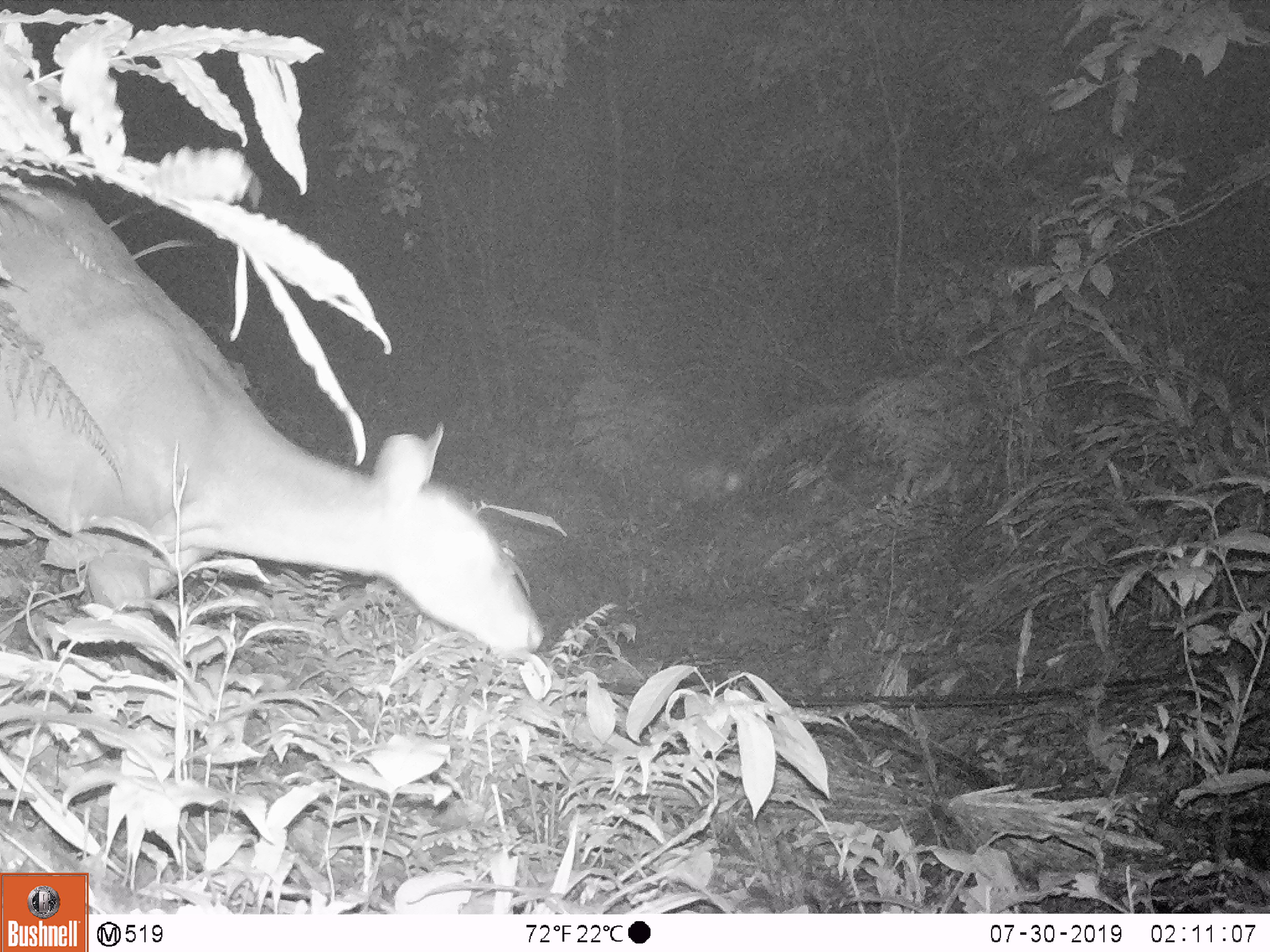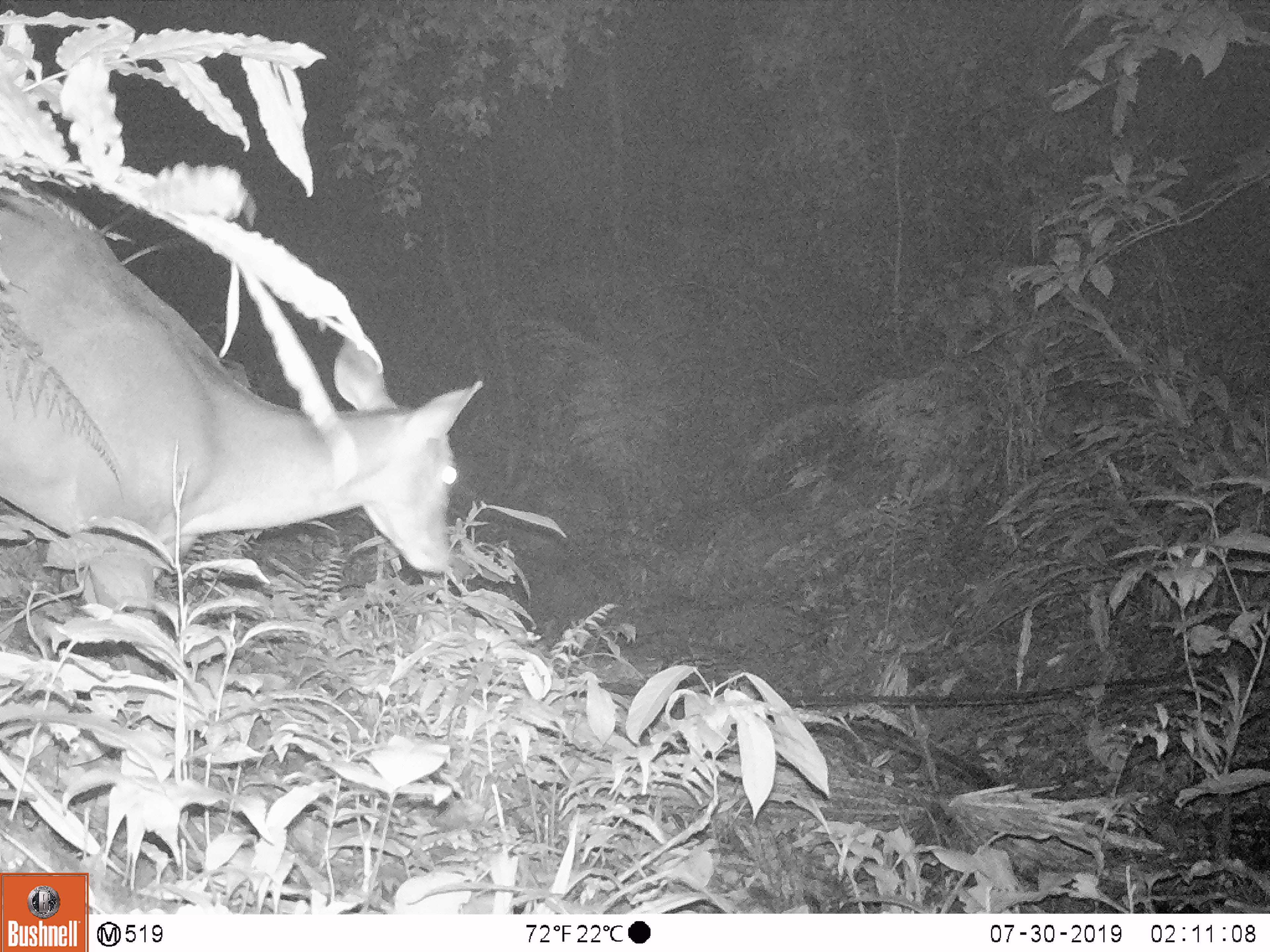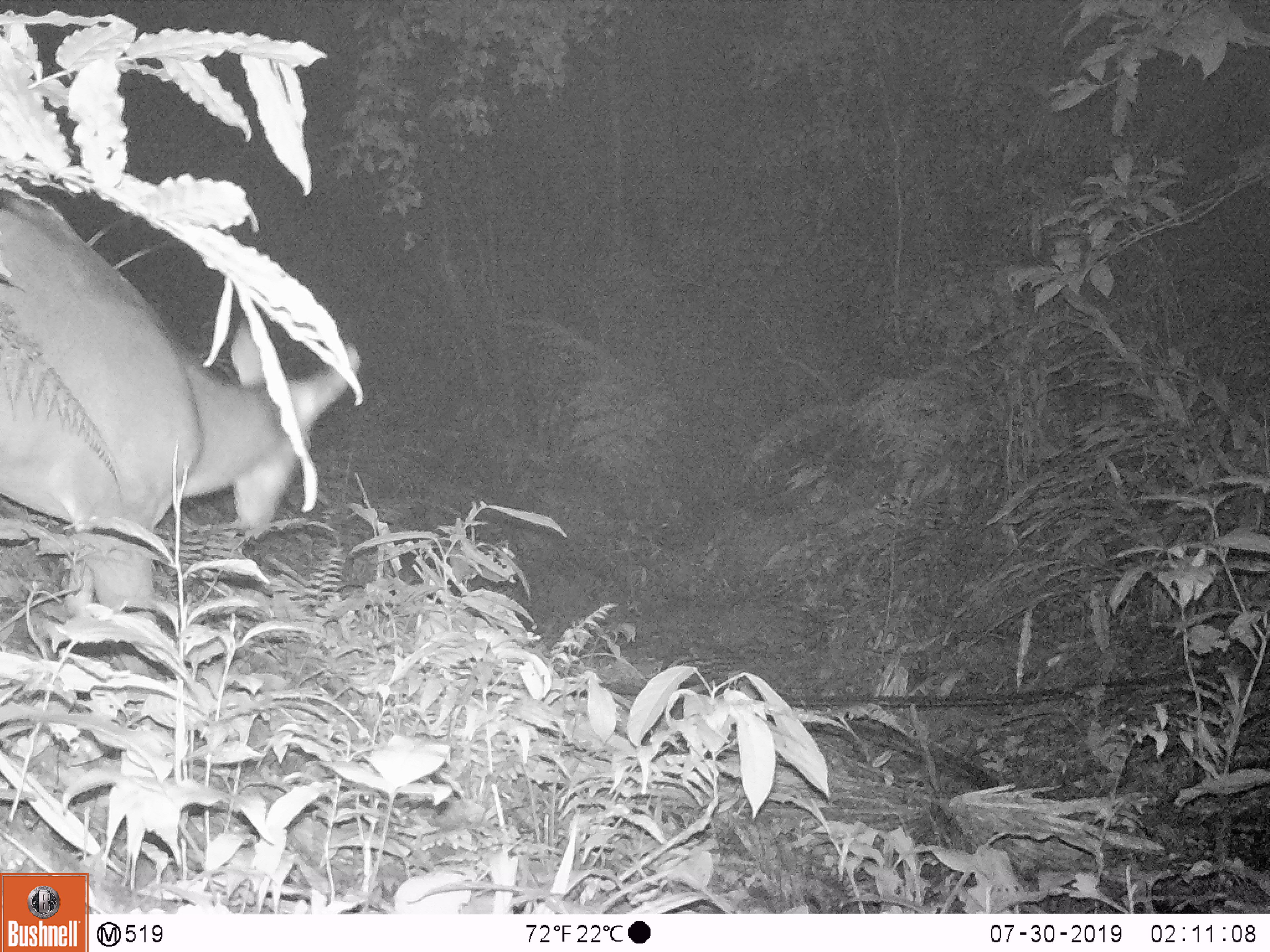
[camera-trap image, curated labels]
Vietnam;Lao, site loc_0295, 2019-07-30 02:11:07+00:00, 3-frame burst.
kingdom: Animalia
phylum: Chordata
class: Mammalia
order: Artiodactyla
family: Cervidae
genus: Muntiacus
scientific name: Muntiacus vuquangensis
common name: large-antlered muntjac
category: large antlered muntjac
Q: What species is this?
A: Large antlered muntjac (large-antlered muntjac) (Muntiacus vuquangensis).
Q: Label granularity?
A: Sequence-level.